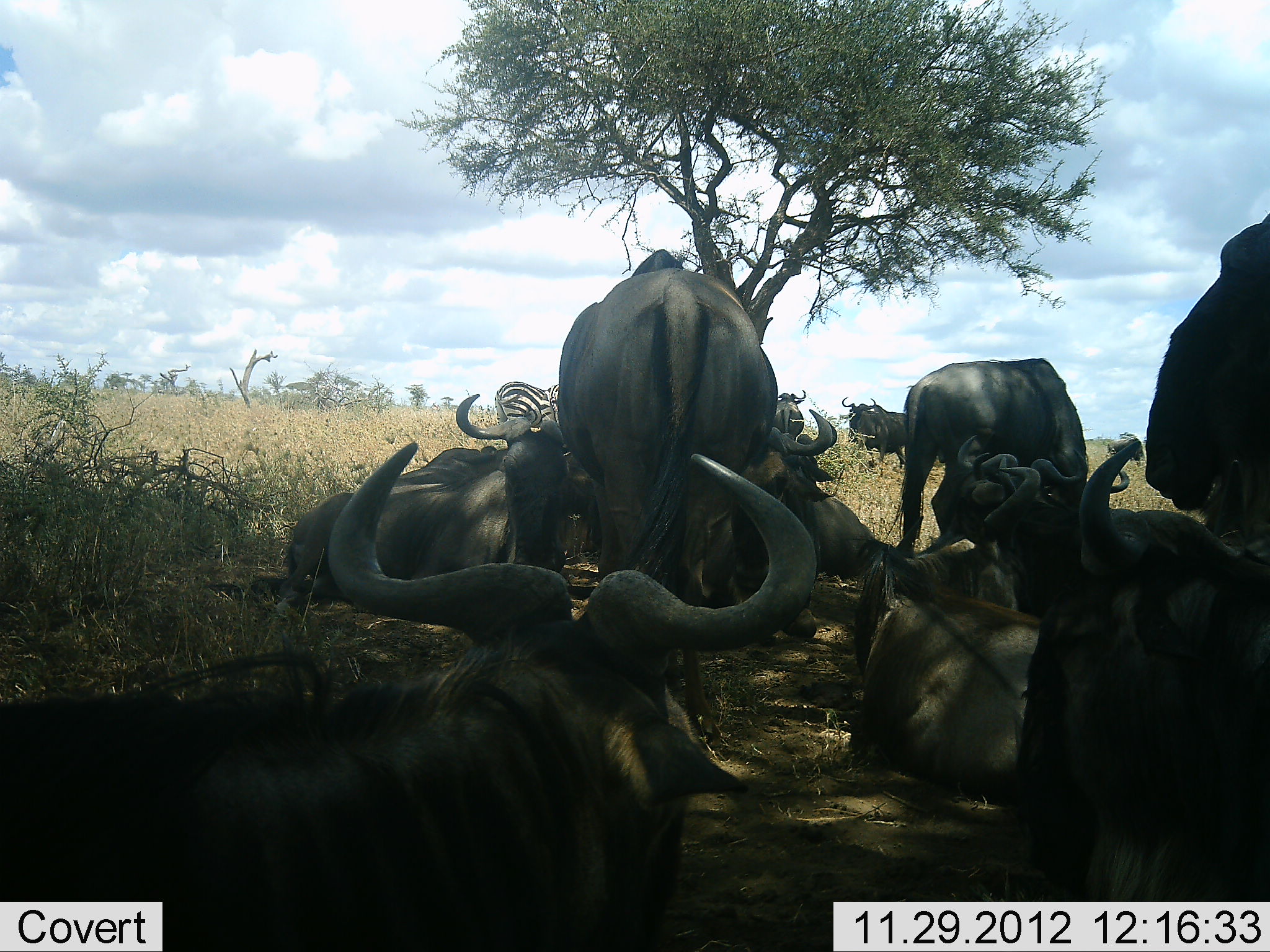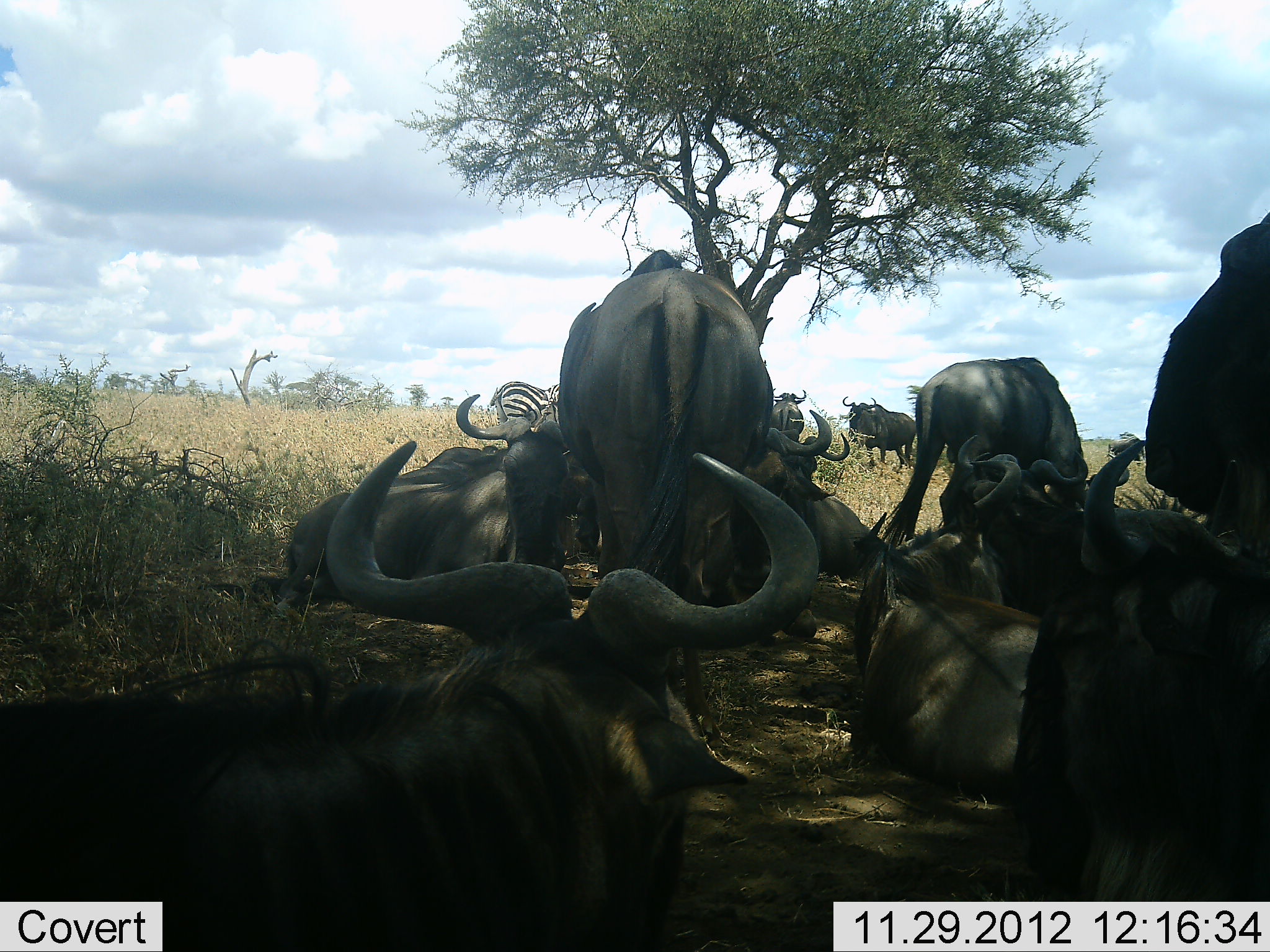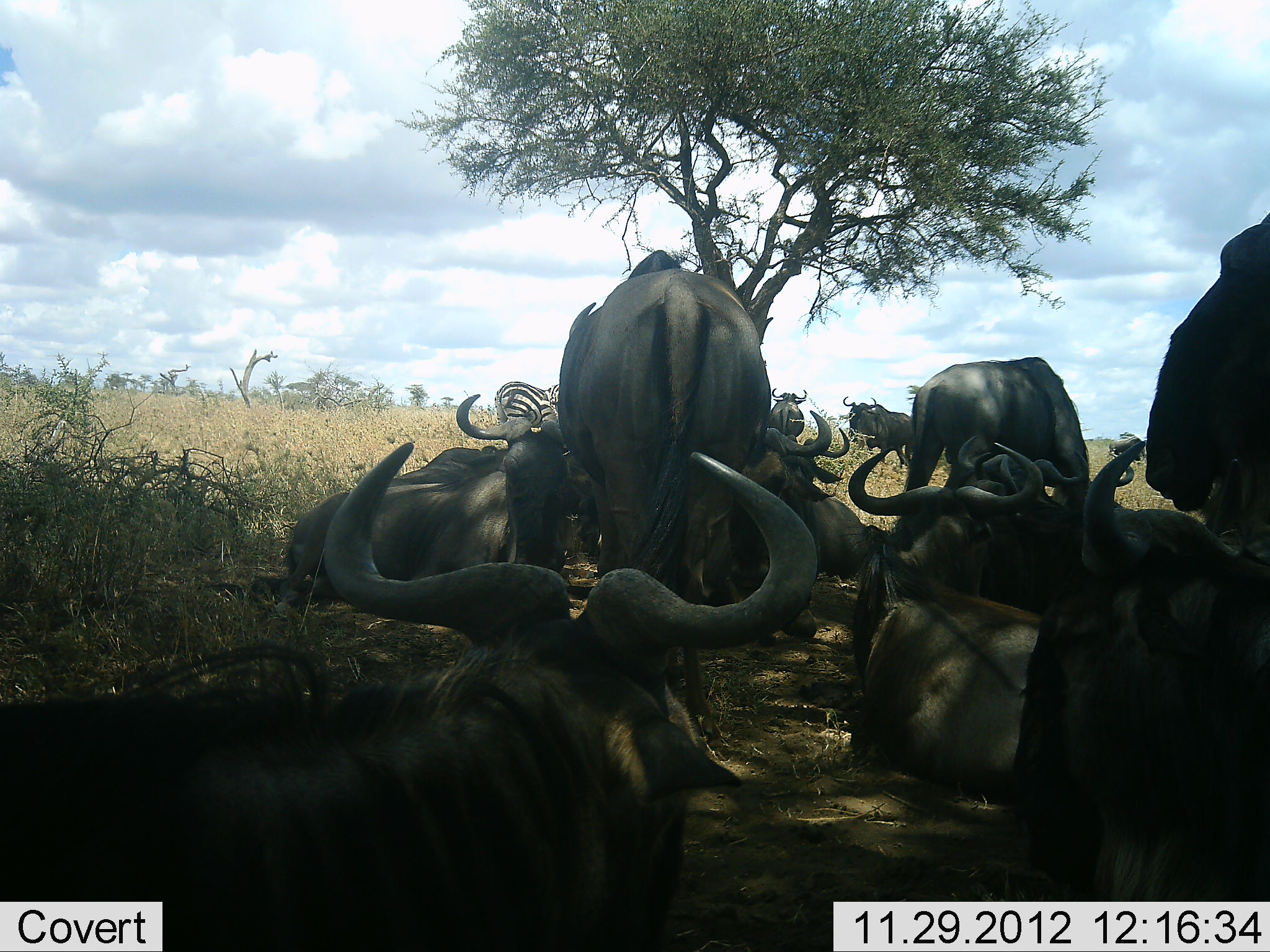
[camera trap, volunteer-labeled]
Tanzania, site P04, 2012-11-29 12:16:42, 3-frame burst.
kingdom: Animalia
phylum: Chordata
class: Mammalia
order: Artiodactyla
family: Bovidae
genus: Connochaetes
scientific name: Connochaetes taurinus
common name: blue wildebeest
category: wildebeest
Wildebeest (blue wildebeest) (Connochaetes taurinus), count 11-50. Behavior (volunteer vote fractions): standing 70%, resting 100%, moving 10%, interacting 0%. Young present (vote fraction): 0%. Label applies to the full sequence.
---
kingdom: Animalia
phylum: Chordata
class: Mammalia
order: Perissodactyla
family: Equidae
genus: Equus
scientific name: Equus quagga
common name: plains zebra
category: zebra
Zebra (plains zebra) (Equus quagga), count 1. Behavior (volunteer vote fractions): standing 100%, resting 0%, moving 0%, interacting 0%. Young present (vote fraction): 0%. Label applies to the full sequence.